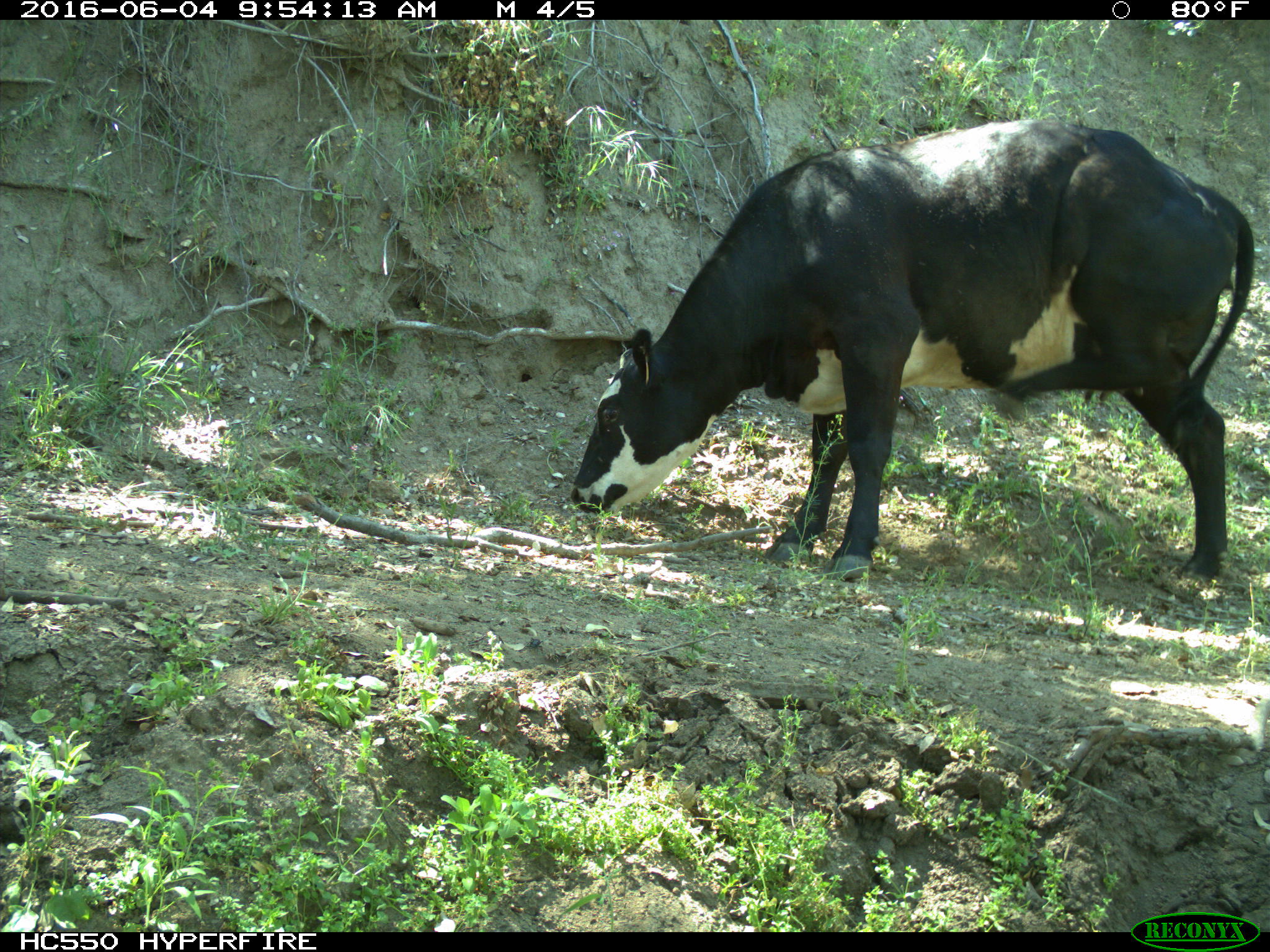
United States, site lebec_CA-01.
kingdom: Animalia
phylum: Chordata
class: Mammalia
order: Artiodactyla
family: Bovidae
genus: Bos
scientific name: Bos taurus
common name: domestic cow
Bos taurus (domestic cow).